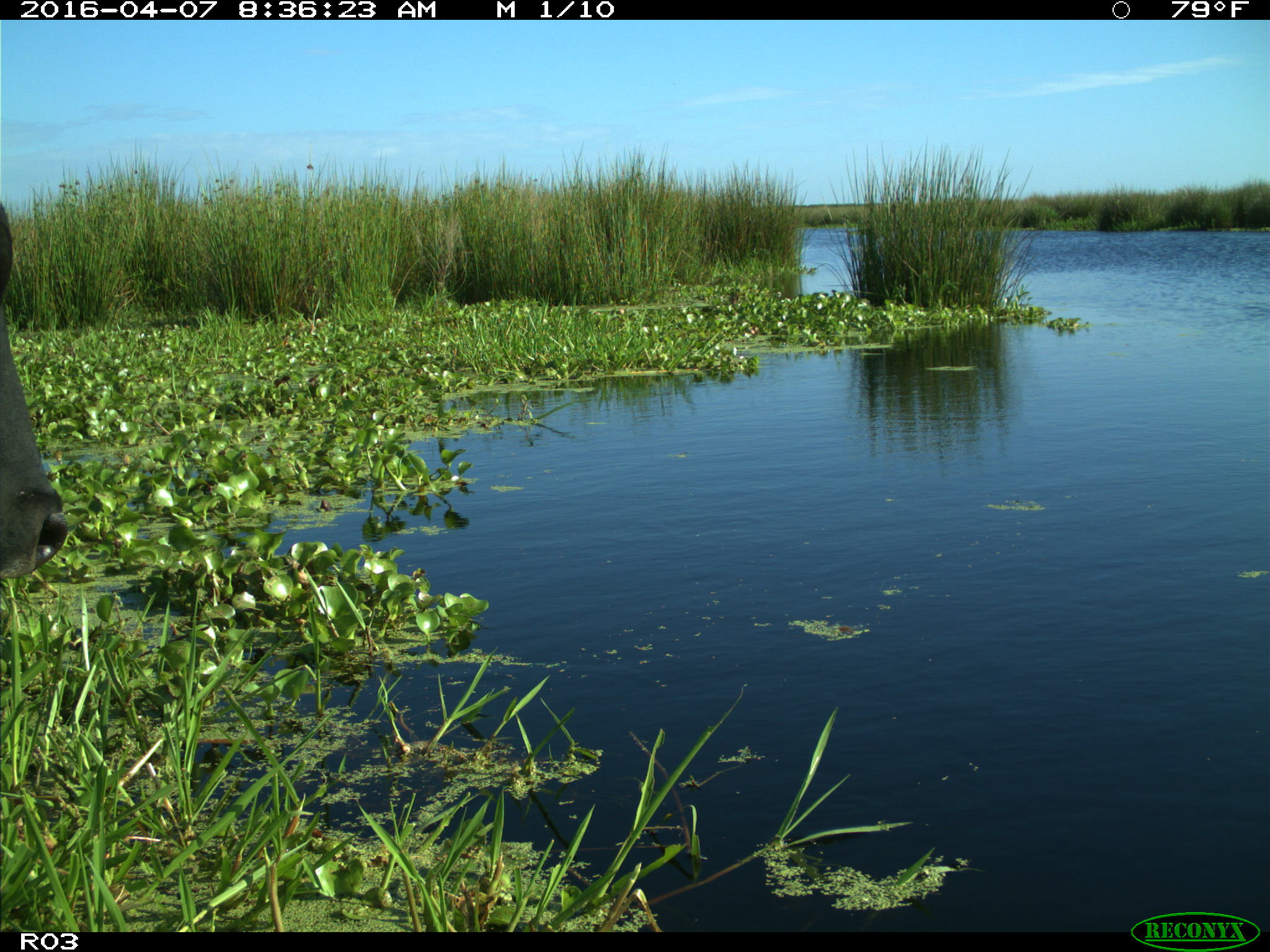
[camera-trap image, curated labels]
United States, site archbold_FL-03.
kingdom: Animalia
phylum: Chordata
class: Mammalia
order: Artiodactyla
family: Bovidae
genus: Bos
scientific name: Bos taurus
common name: domestic cow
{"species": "Bos taurus (domestic cow)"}